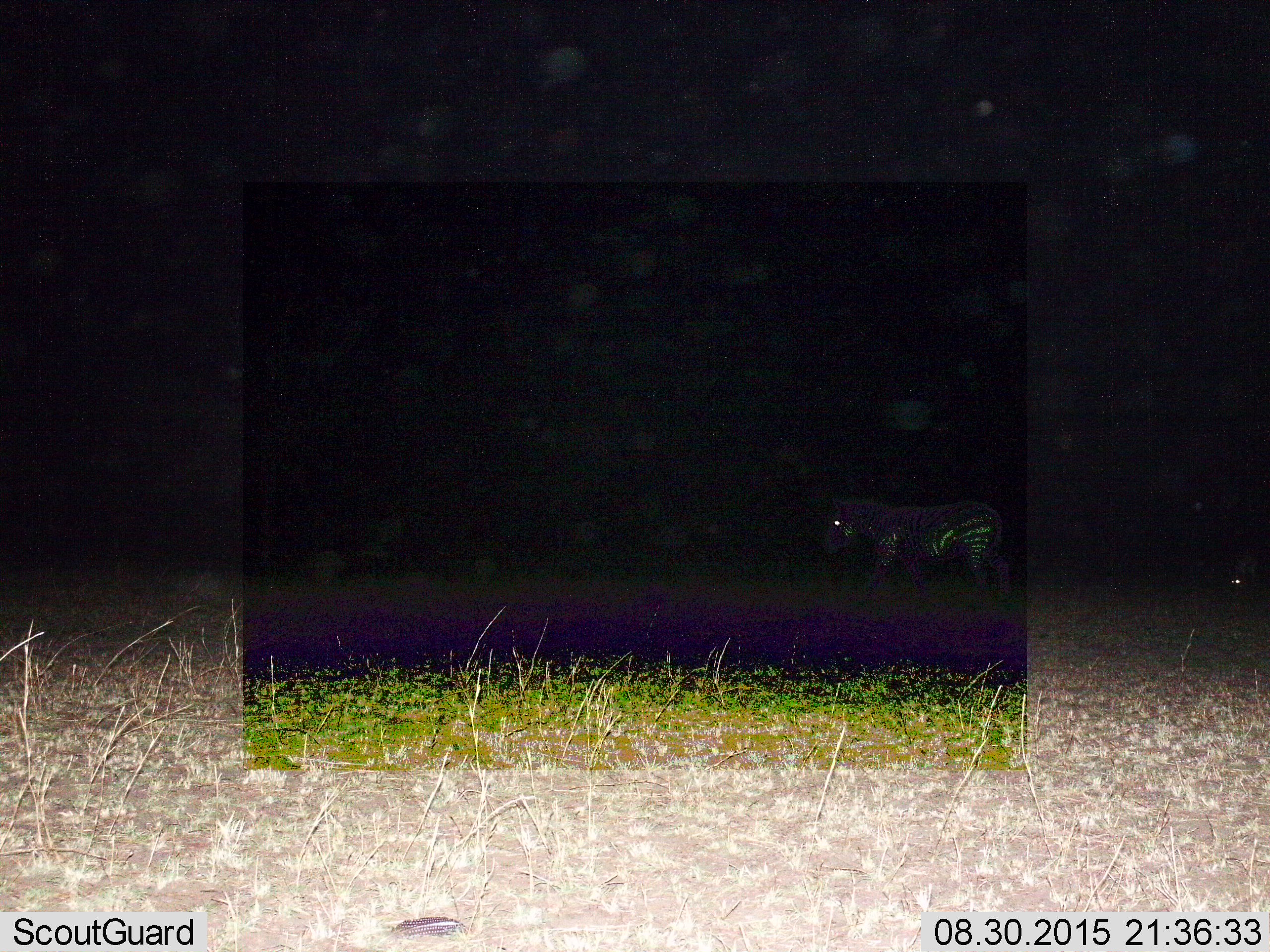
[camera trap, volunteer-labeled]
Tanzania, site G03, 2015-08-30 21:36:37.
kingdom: Animalia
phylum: Chordata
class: Mammalia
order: Perissodactyla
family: Equidae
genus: Equus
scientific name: Equus quagga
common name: plains zebra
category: zebra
Zebra (plains zebra) (Equus quagga), count 1. Behavior (volunteer vote fractions): standing 44%, resting 0%, moving 56%, interacting 0%. Young present (vote fraction): 0%. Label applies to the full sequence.